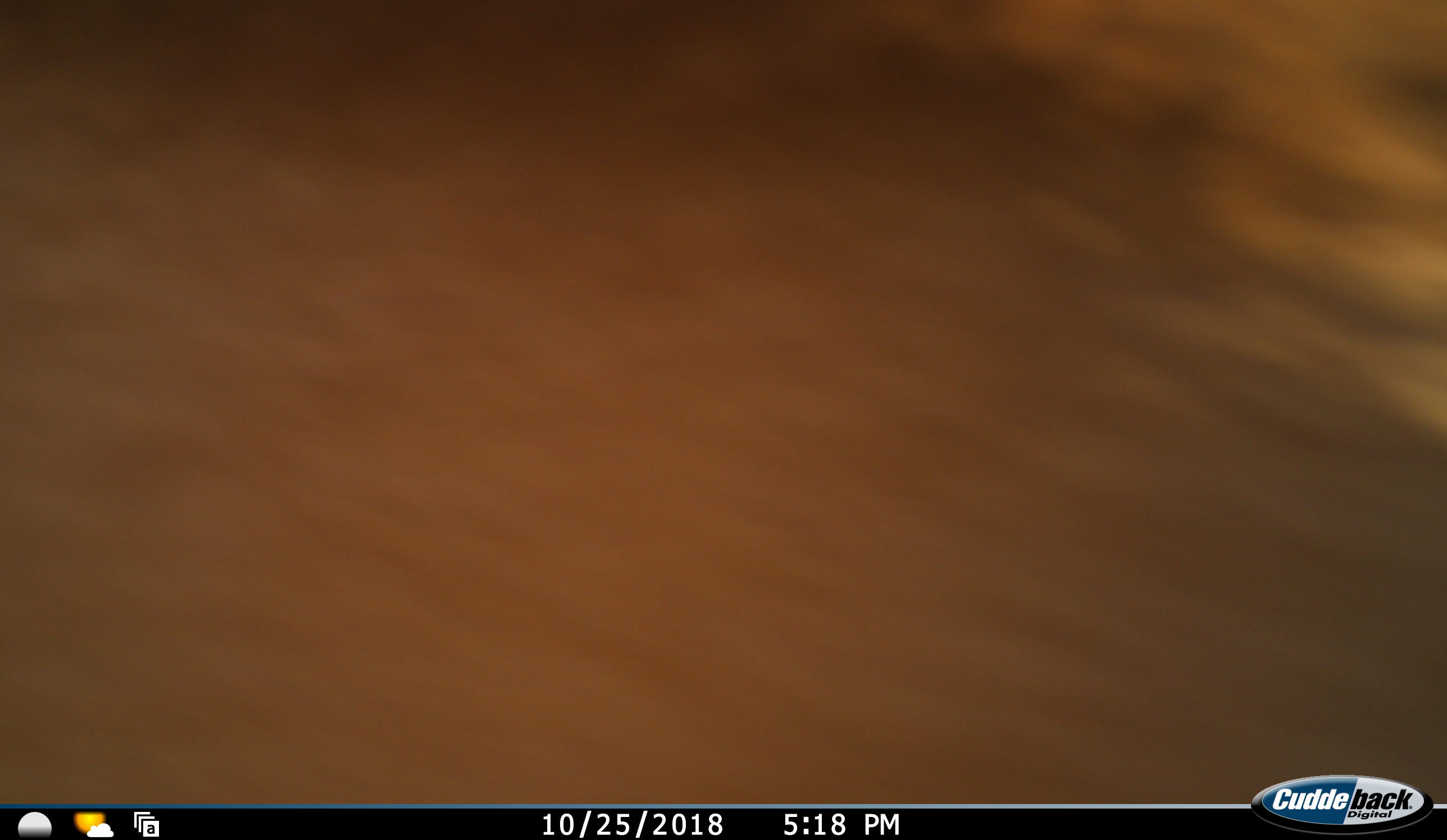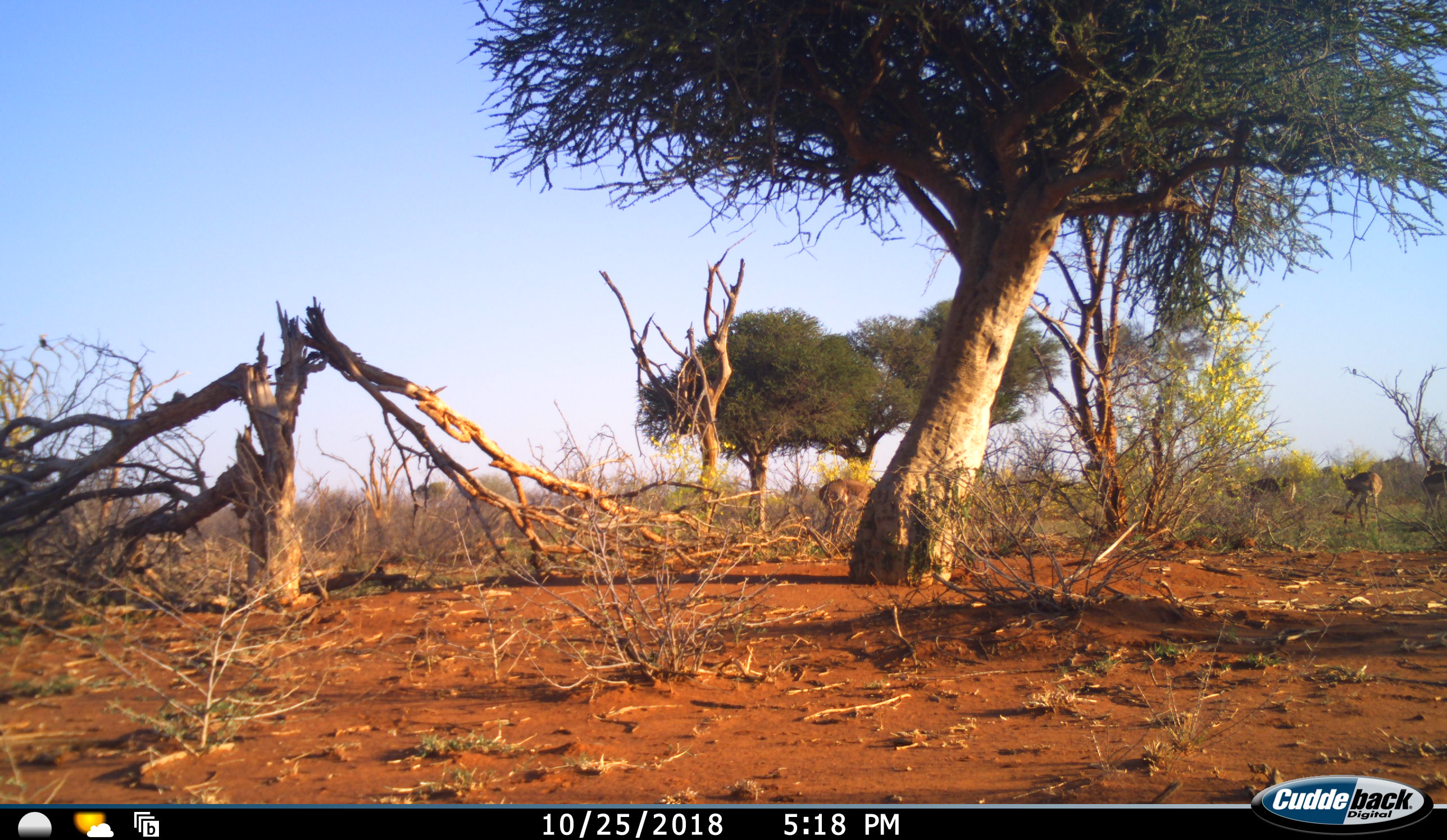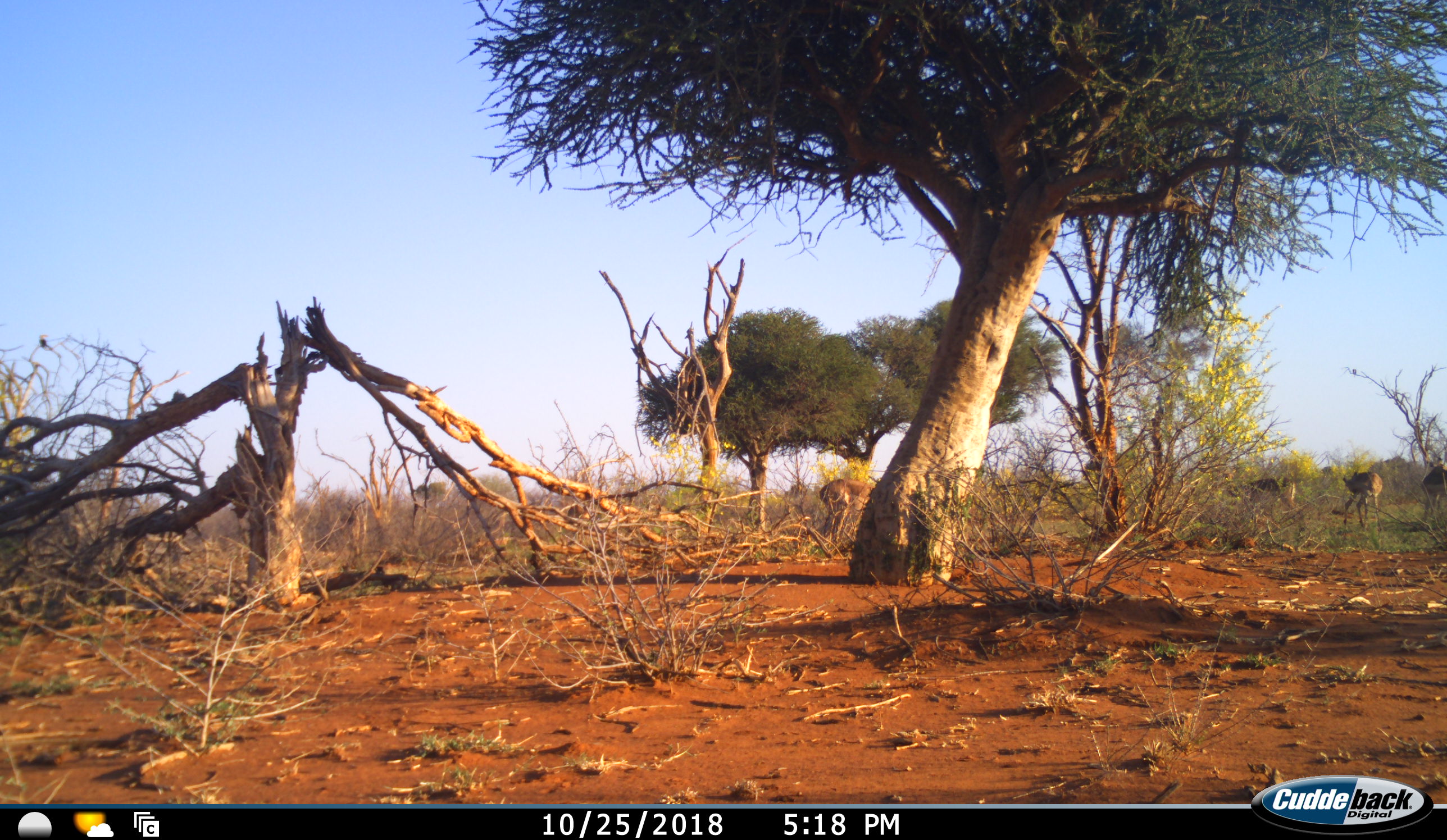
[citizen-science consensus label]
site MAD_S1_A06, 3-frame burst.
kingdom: Animalia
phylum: Chordata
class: Mammalia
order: Artiodactyla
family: Bovidae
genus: Aepyceros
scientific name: Aepyceros melampus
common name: impala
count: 4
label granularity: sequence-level